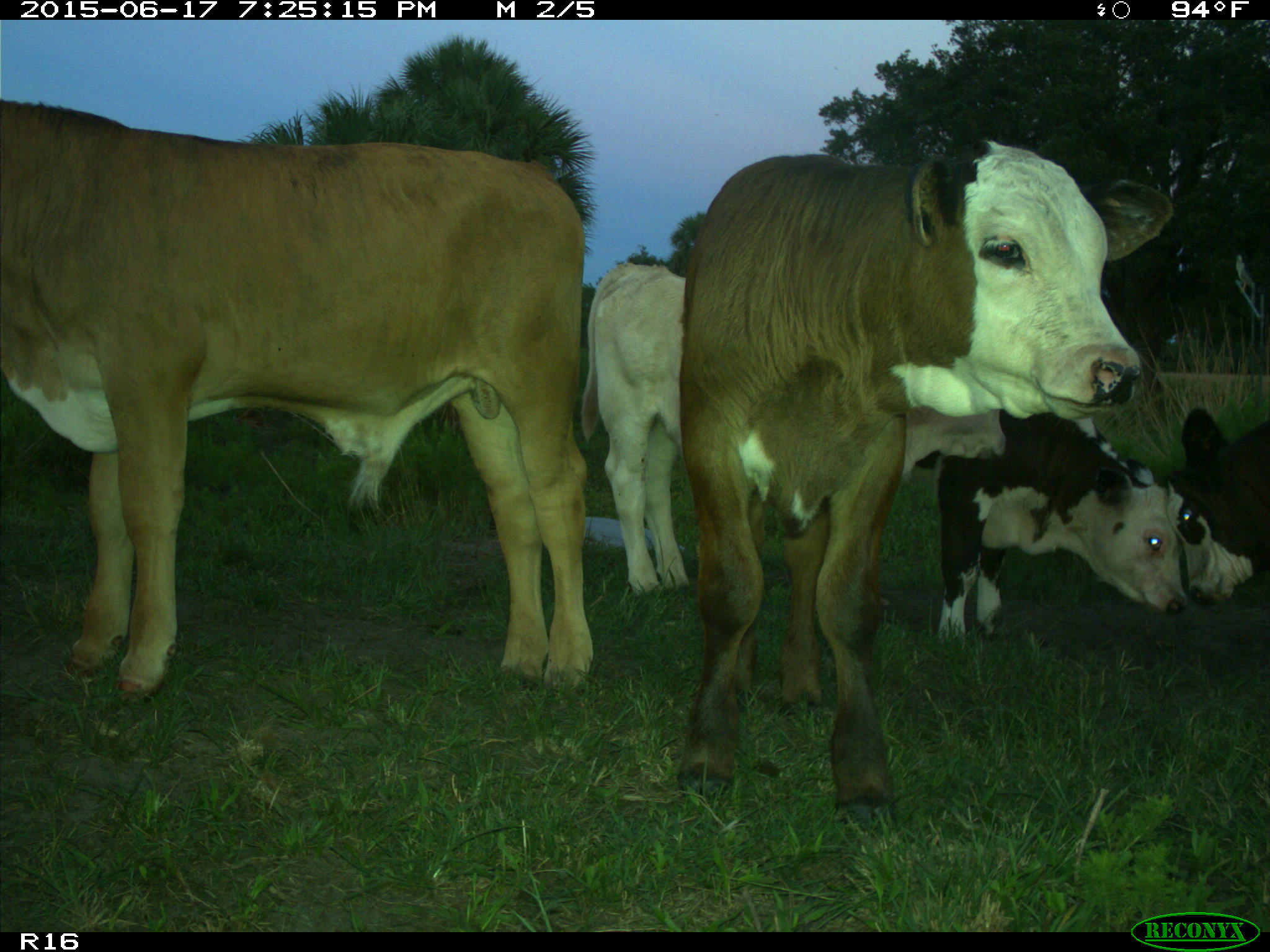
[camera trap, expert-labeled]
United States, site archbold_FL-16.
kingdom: Animalia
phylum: Chordata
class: Mammalia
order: Artiodactyla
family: Bovidae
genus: Bos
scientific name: Bos taurus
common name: domestic cow